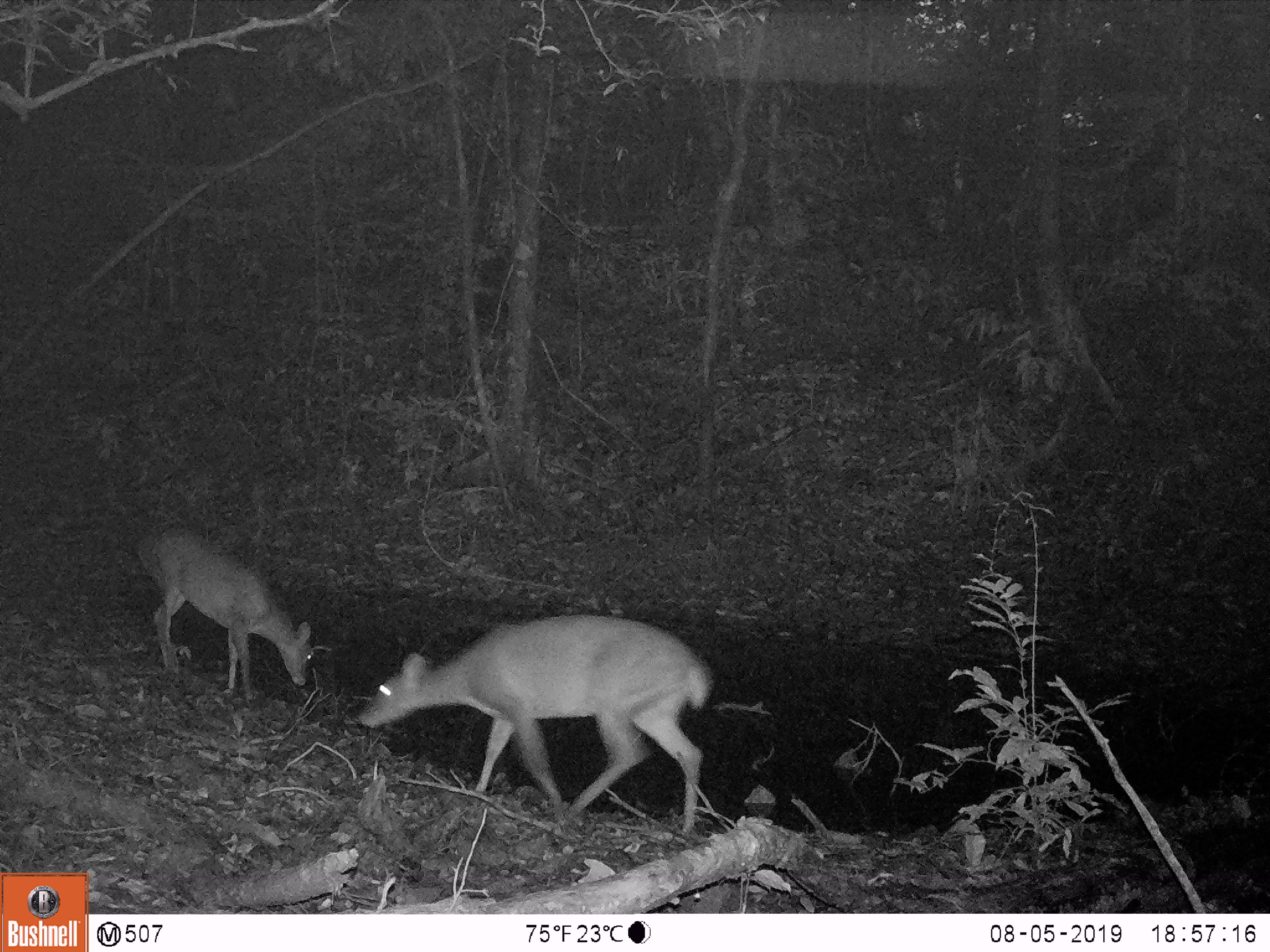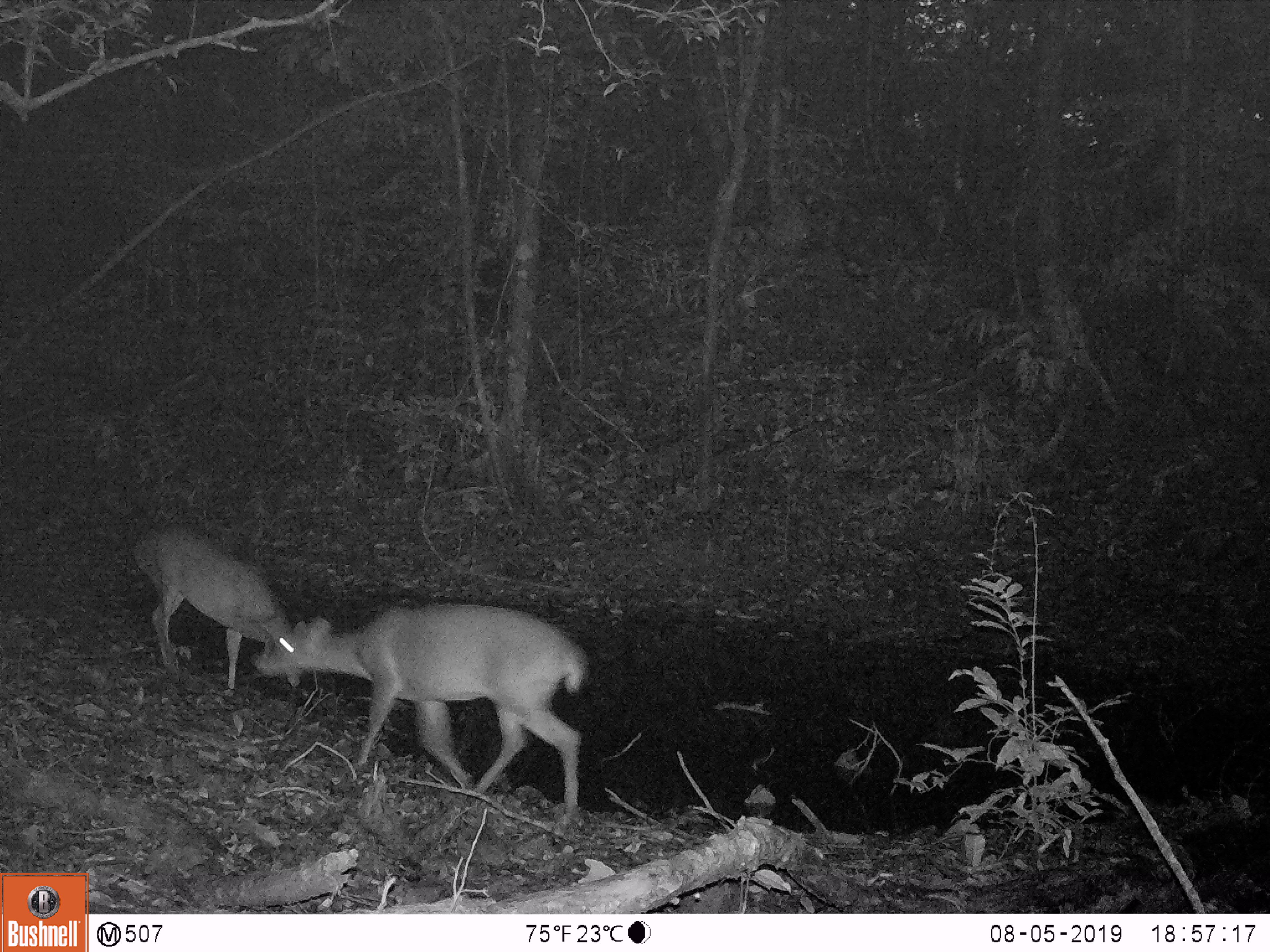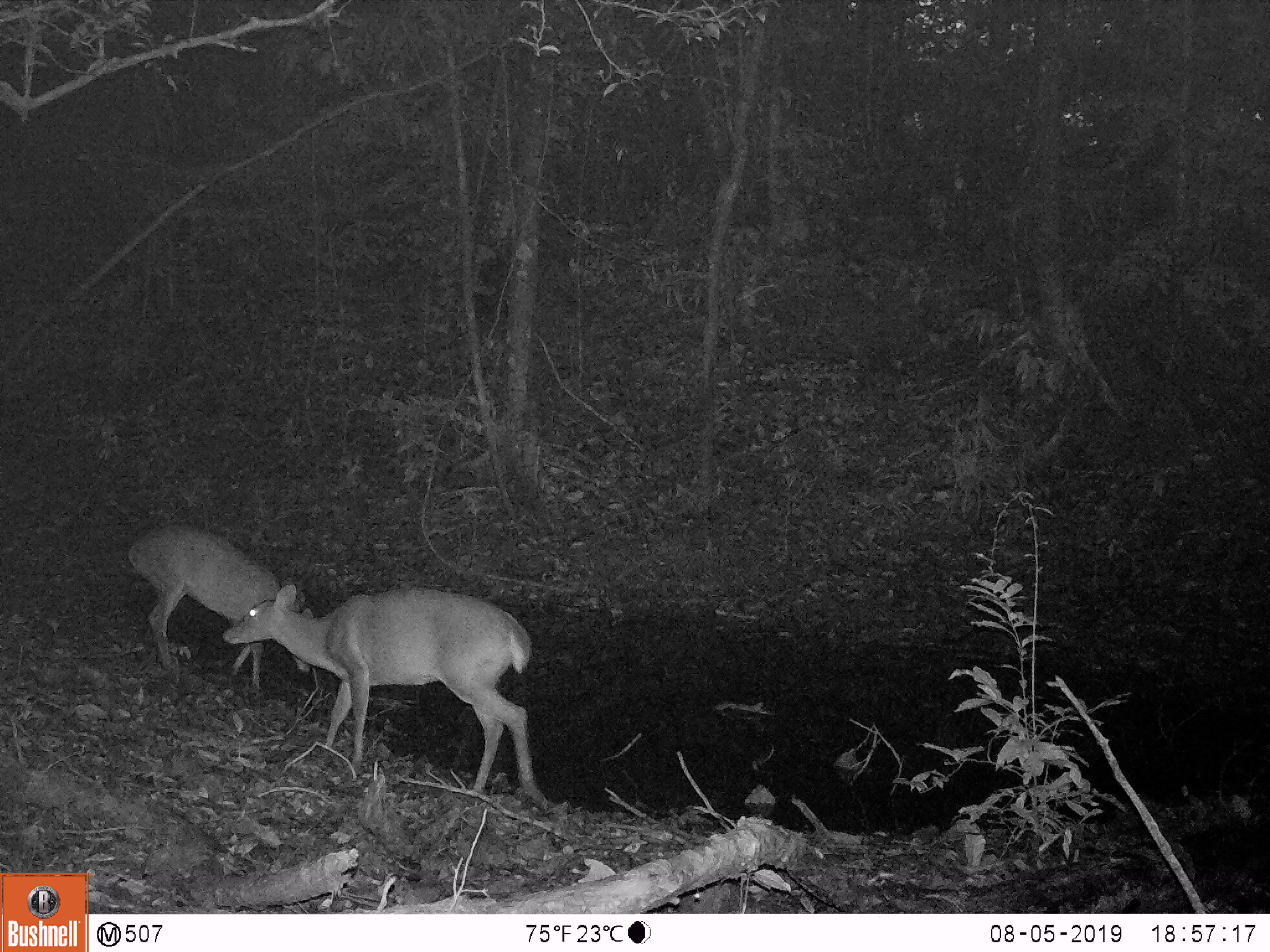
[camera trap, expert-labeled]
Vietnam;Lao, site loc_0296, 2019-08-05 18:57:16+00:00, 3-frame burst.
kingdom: Animalia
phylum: Chordata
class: Mammalia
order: Artiodactyla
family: Cervidae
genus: Muntiacus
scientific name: Muntiacus vuquangensis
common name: large-antlered muntjac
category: large antlered muntjac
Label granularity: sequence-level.